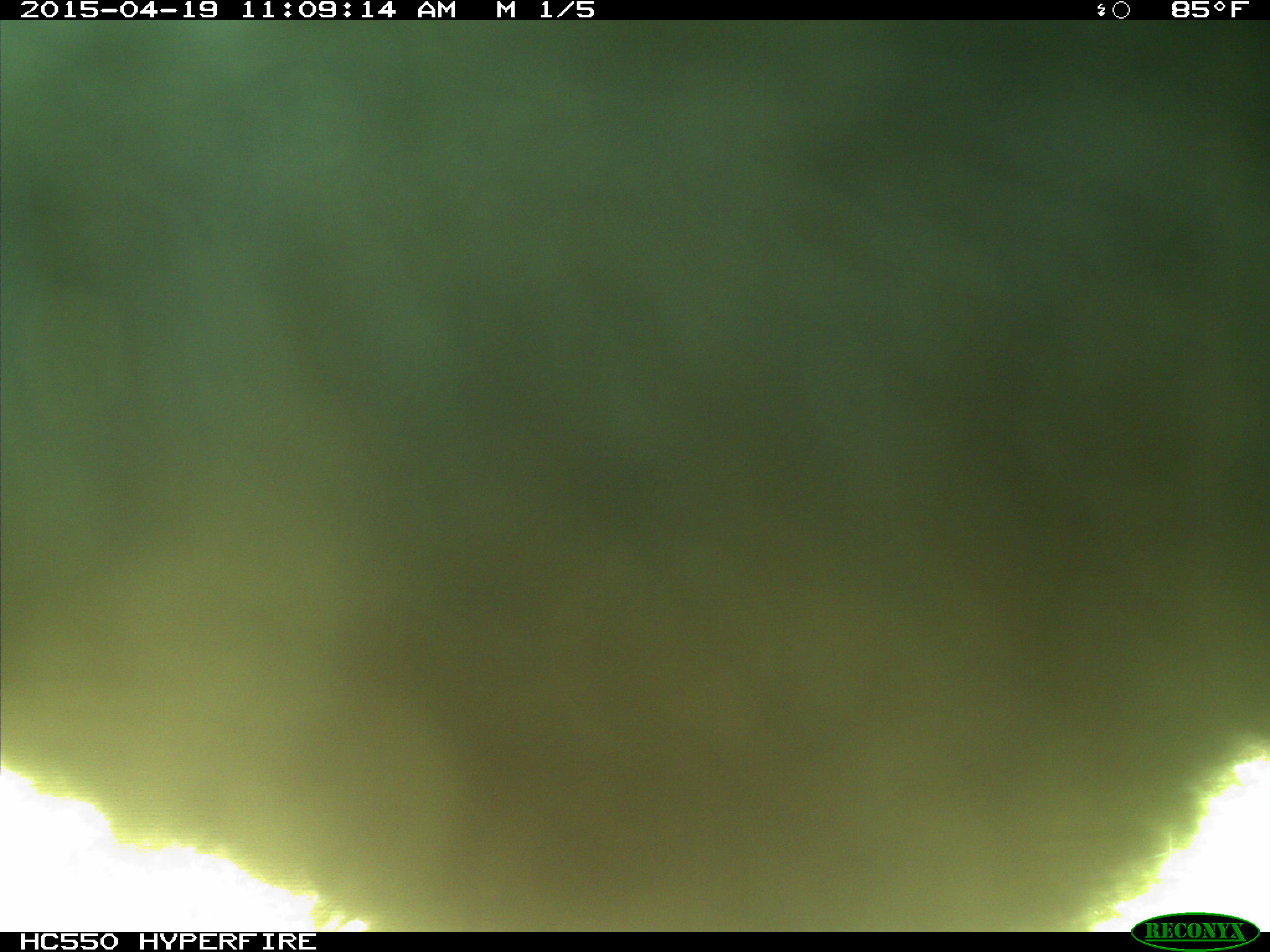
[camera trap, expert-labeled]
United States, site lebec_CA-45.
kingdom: Animalia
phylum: Chordata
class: Mammalia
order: Artiodactyla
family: Bovidae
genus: Bos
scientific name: Bos taurus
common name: domestic cow